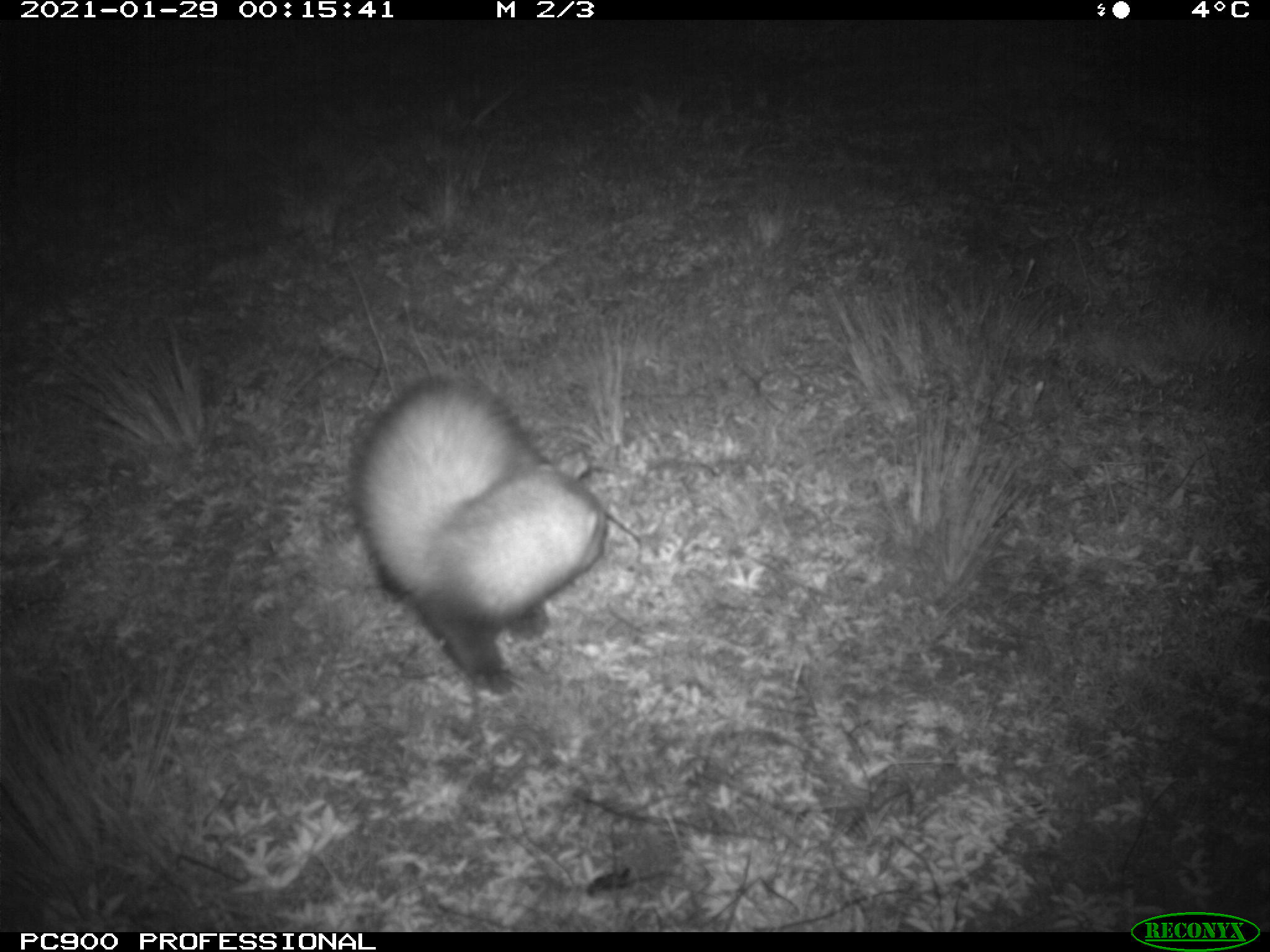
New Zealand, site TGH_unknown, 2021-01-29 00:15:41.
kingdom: Animalia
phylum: Chordata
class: Mammalia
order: Carnivora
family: Mustelidae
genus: Mustela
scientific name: Mustela furo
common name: ferret